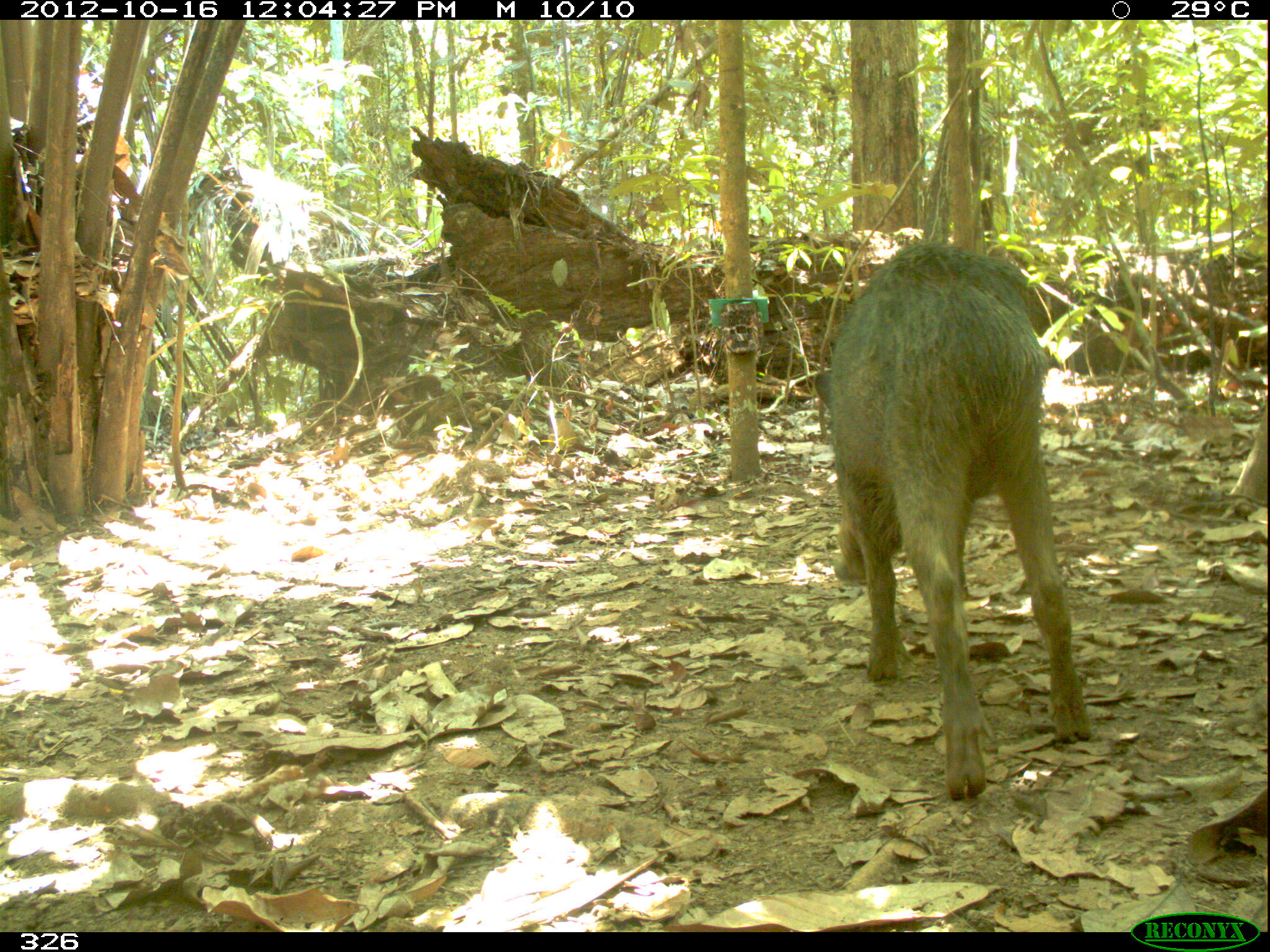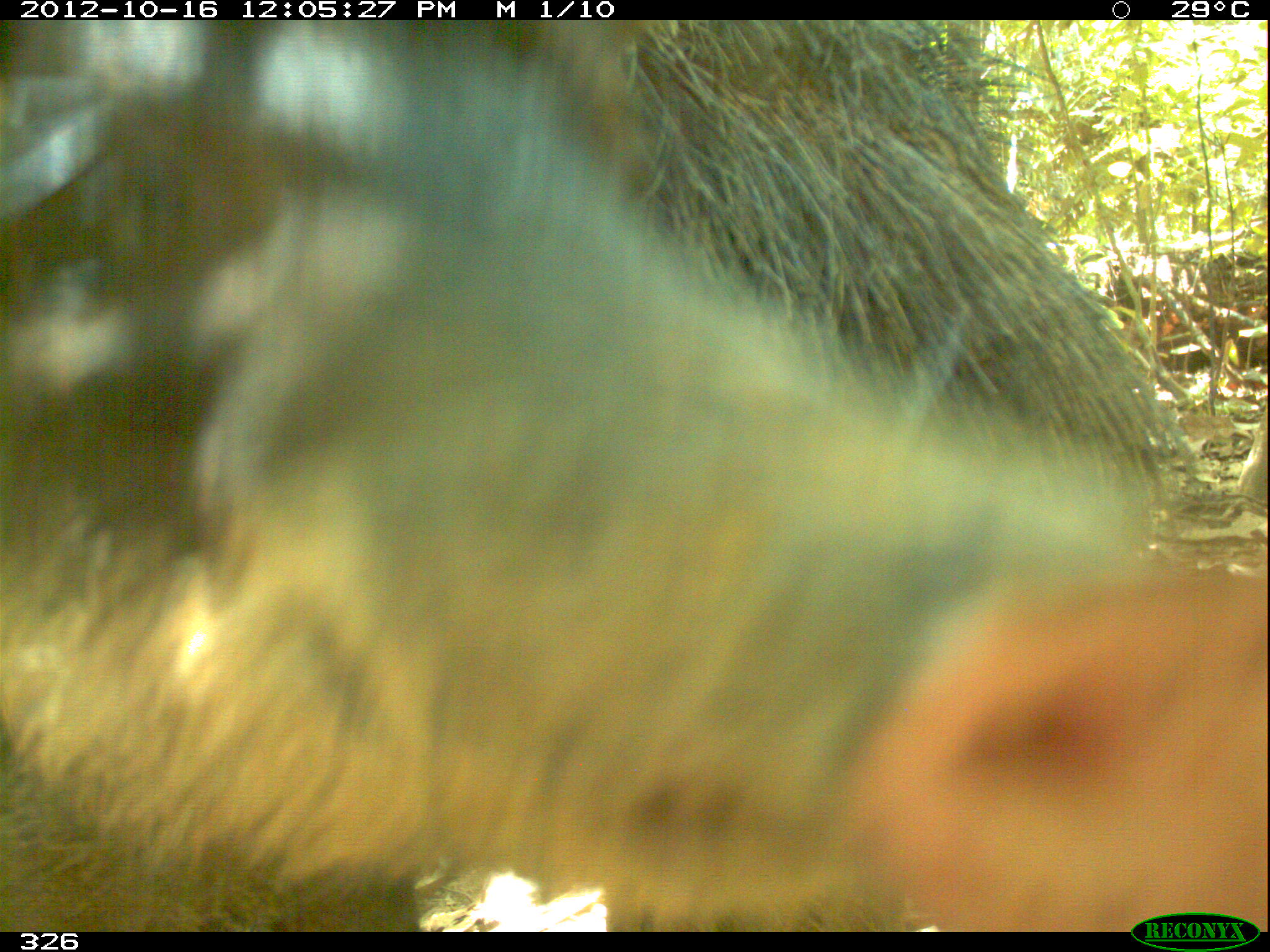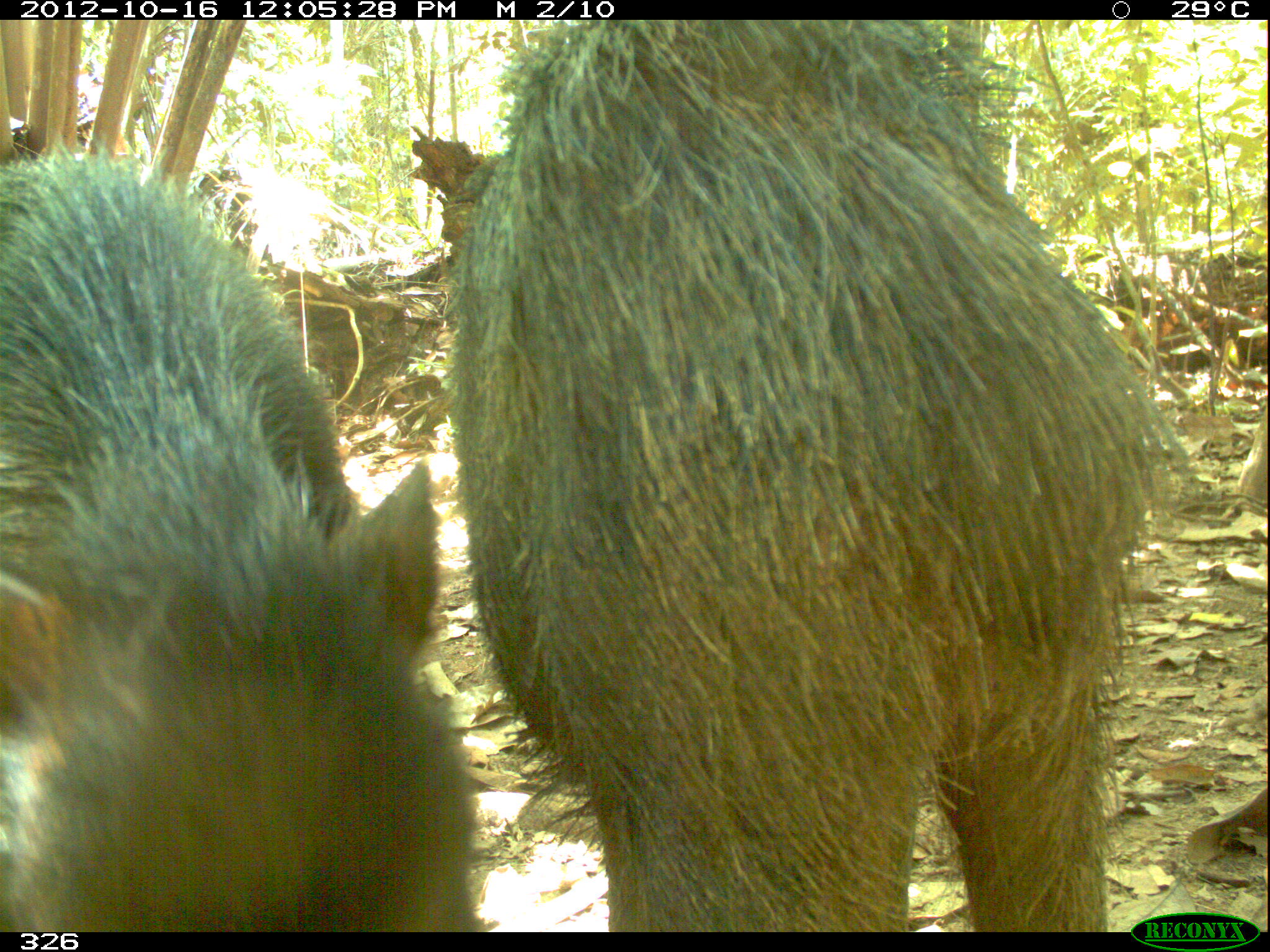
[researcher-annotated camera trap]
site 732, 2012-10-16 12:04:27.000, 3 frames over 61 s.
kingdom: Animalia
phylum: Chordata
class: Mammalia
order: Artiodactyla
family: Tayassuidae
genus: Tayassu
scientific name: Tayassu pecari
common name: white-lipped peccary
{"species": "Tayassu pecari (white-lipped peccary)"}